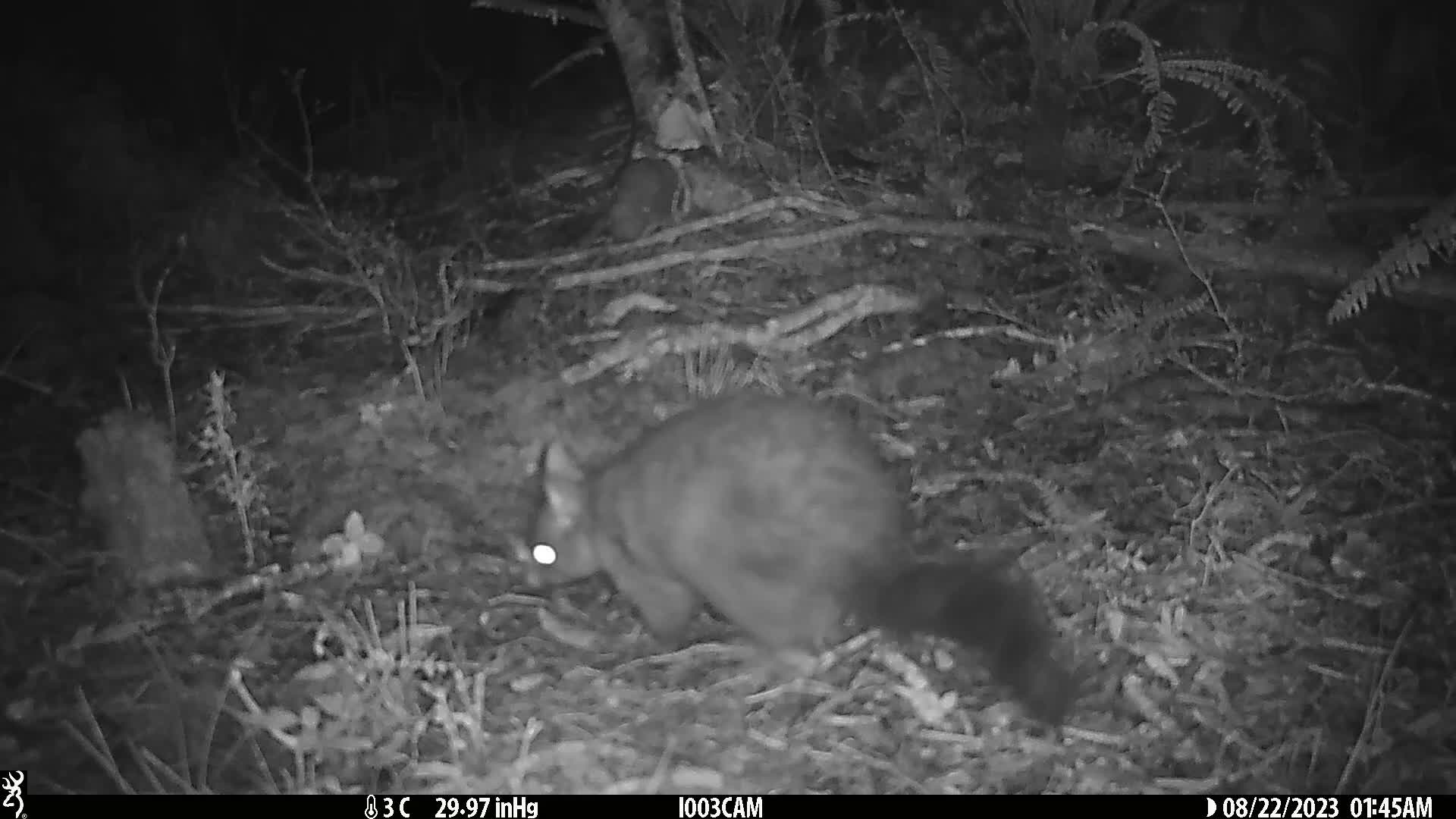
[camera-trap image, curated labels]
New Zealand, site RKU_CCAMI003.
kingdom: Animalia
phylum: Chordata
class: Mammalia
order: Diprotodontia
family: Phalangeridae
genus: Trichosurus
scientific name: Trichosurus vulpecula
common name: common brushtail possum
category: possum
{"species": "possum (common brushtail possum) (Trichosurus vulpecula)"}